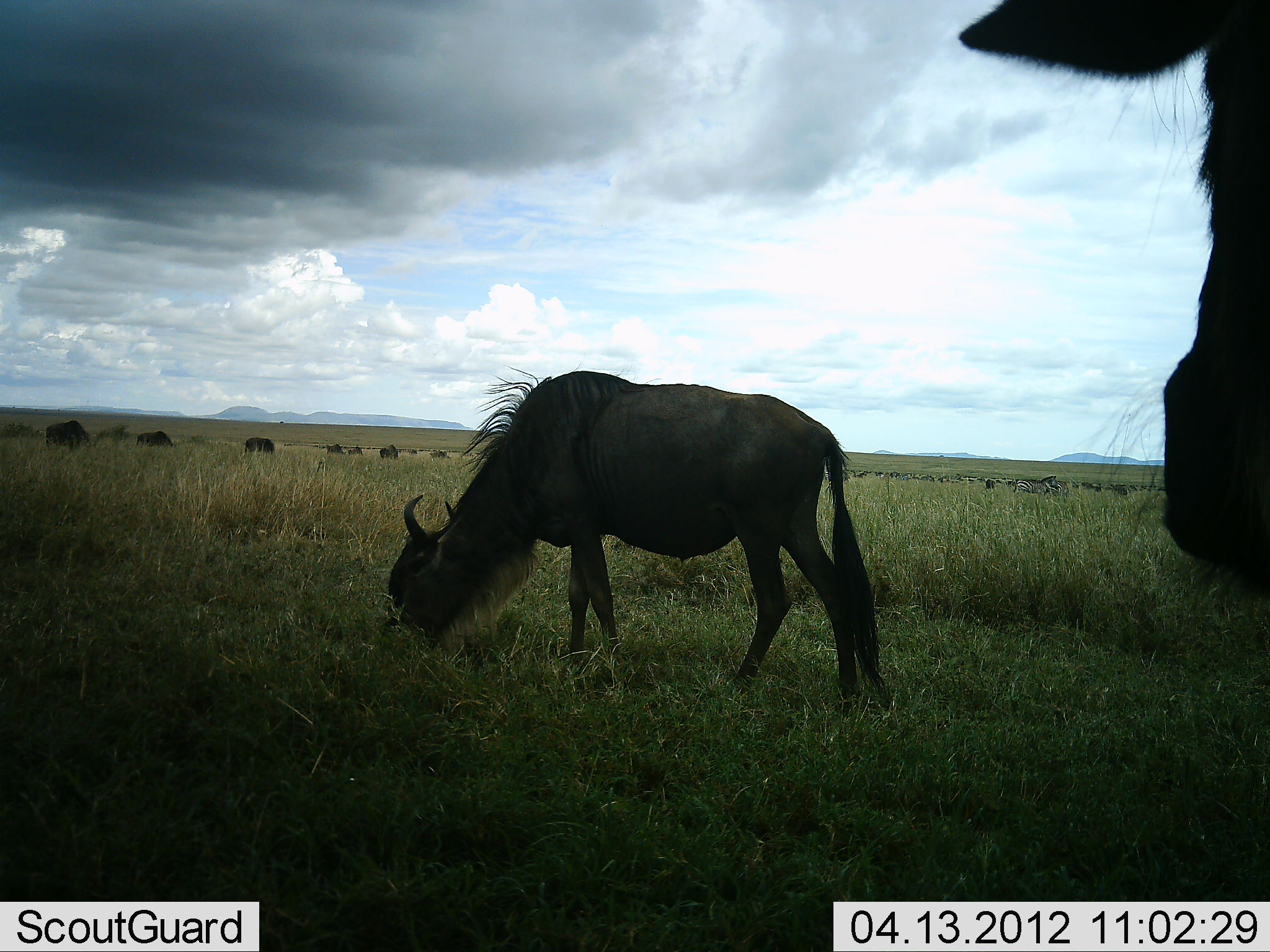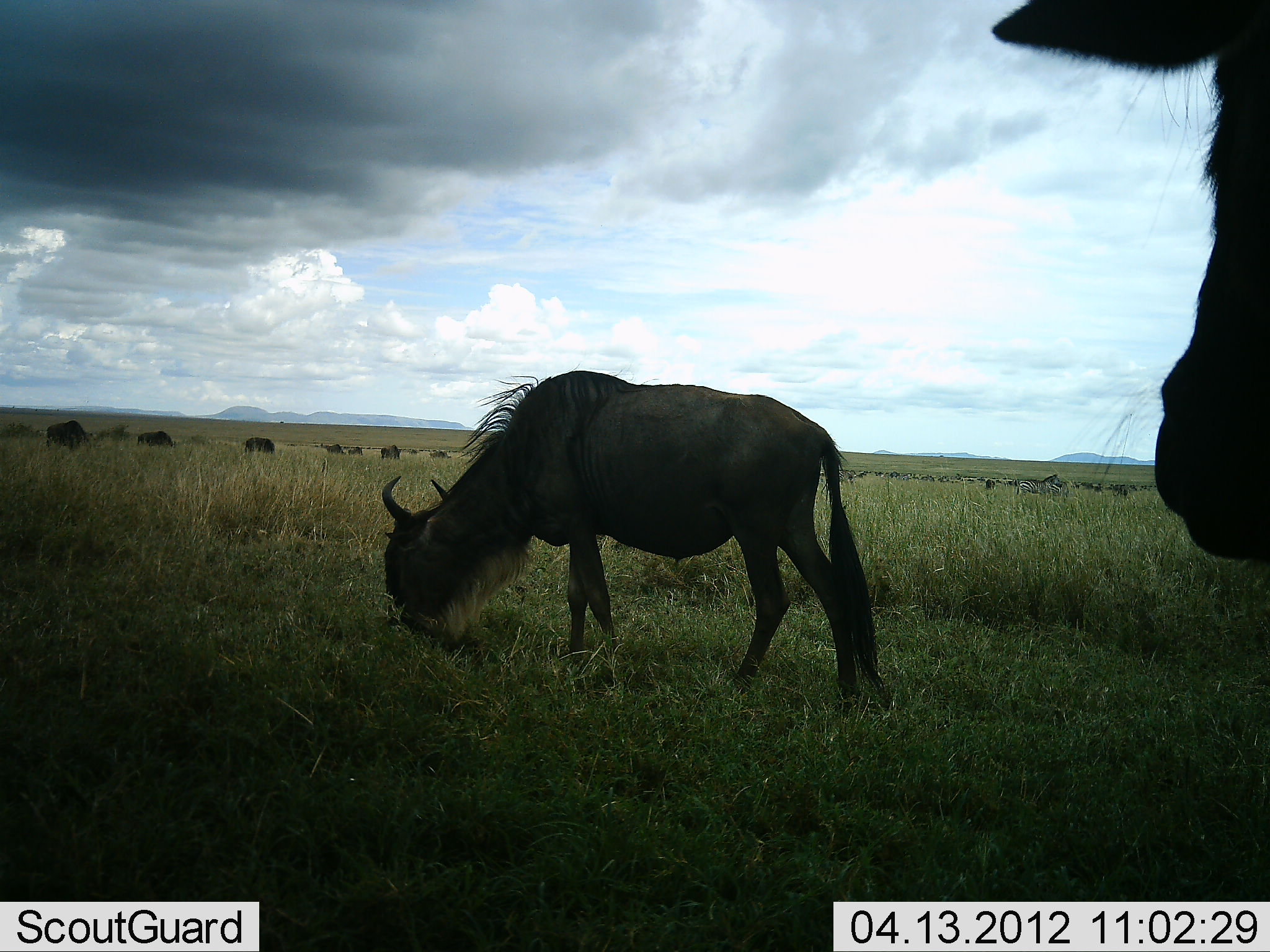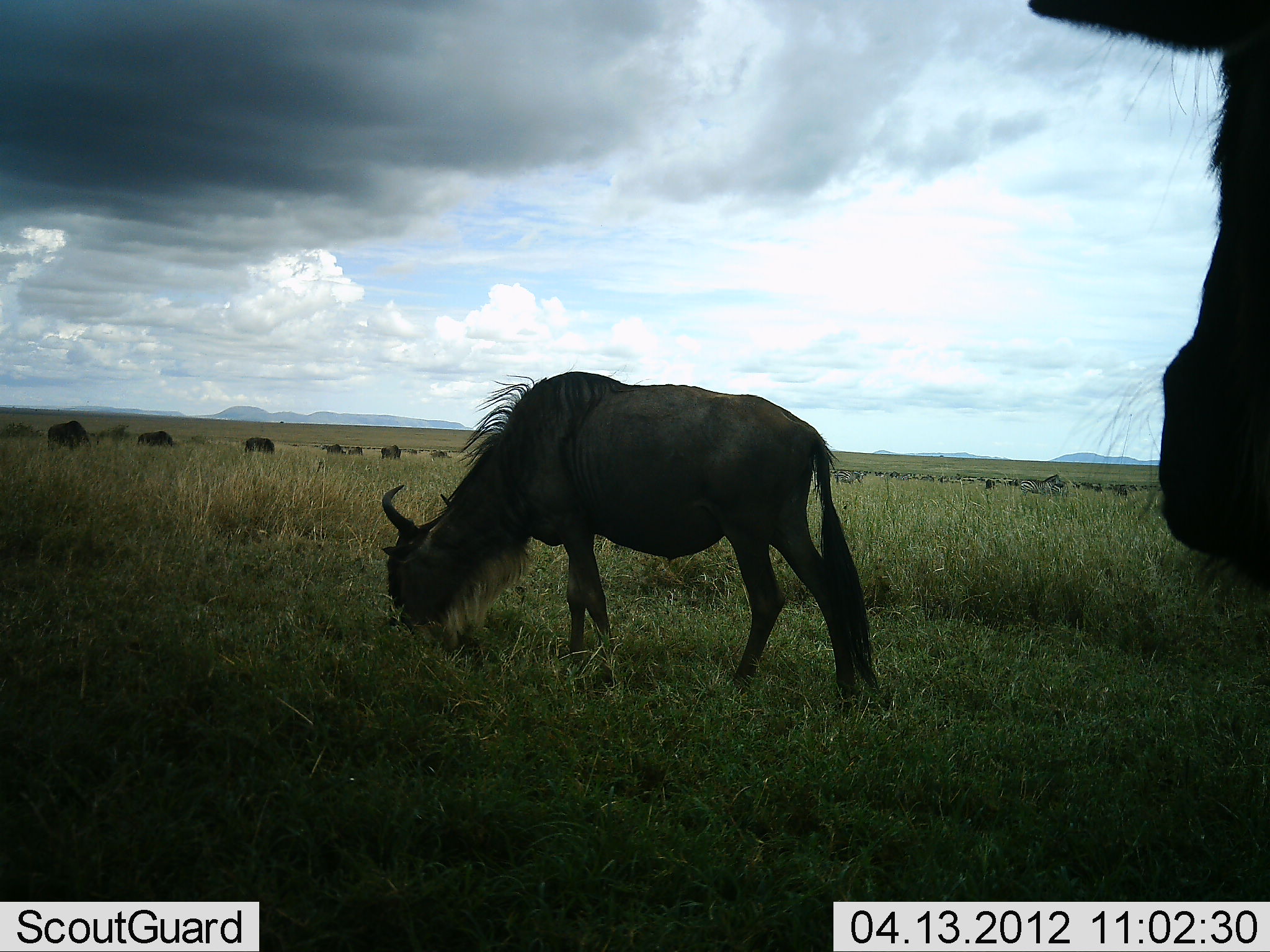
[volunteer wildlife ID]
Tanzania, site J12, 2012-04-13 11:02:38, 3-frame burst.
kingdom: Animalia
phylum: Chordata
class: Mammalia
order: Artiodactyla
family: Bovidae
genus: Connochaetes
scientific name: Connochaetes taurinus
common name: blue wildebeest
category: wildebeest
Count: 9.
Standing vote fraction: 54%.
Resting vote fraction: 8%.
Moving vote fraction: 17%.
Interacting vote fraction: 4%.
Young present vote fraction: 8%.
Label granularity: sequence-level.